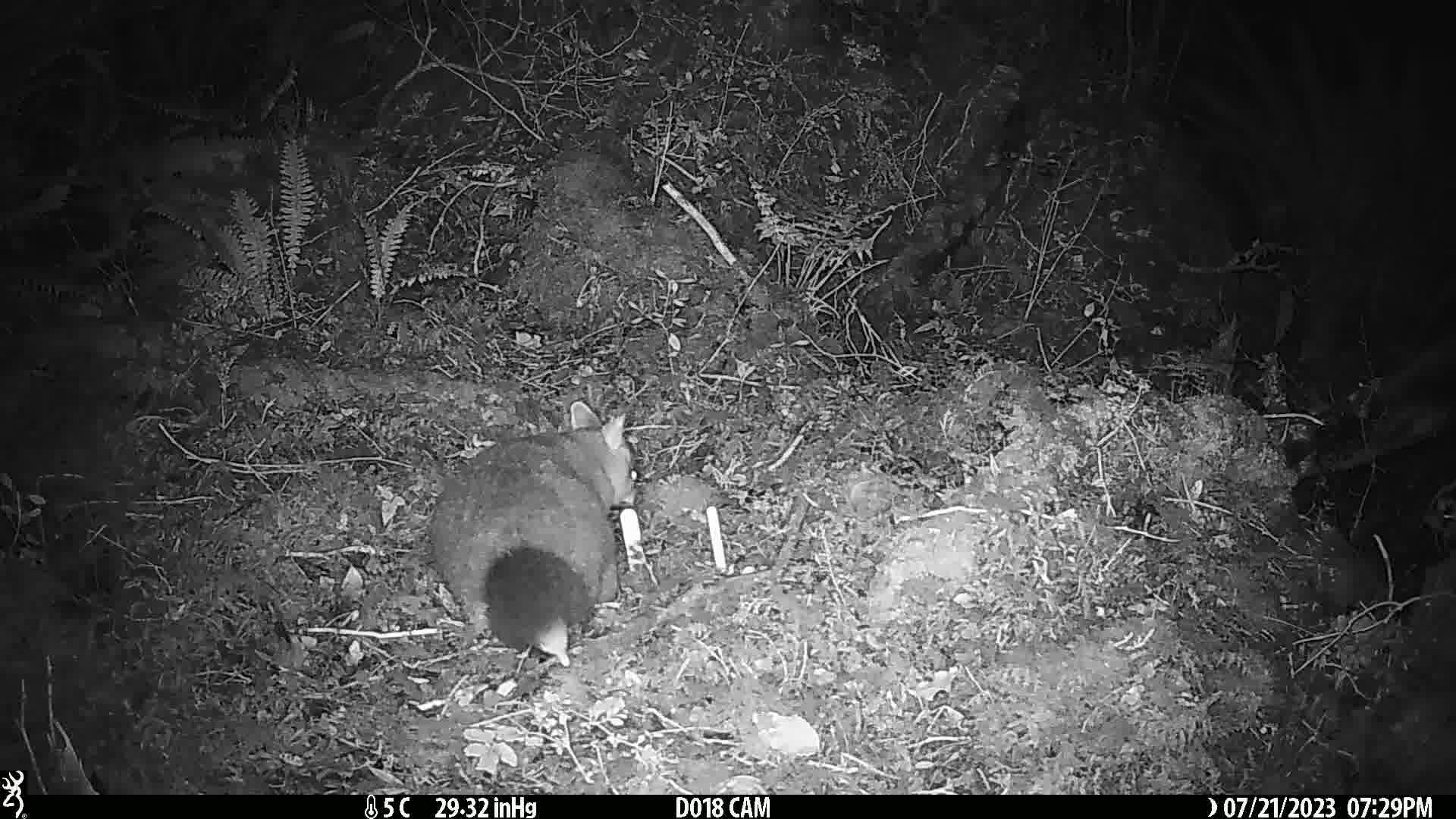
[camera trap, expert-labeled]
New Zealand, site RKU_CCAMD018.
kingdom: Animalia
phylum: Chordata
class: Mammalia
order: Diprotodontia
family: Phalangeridae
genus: Trichosurus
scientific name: Trichosurus vulpecula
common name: common brushtail possum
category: possum